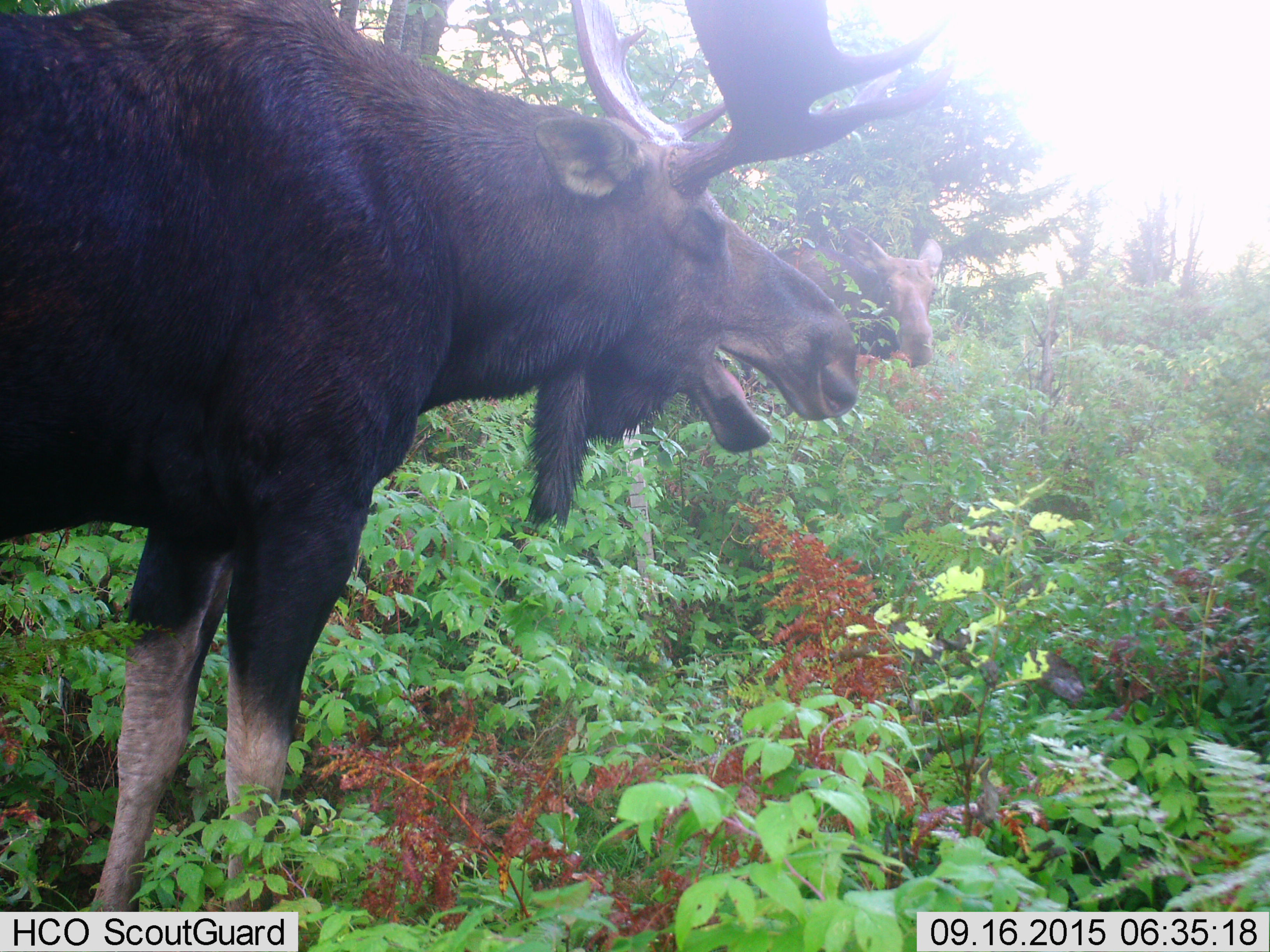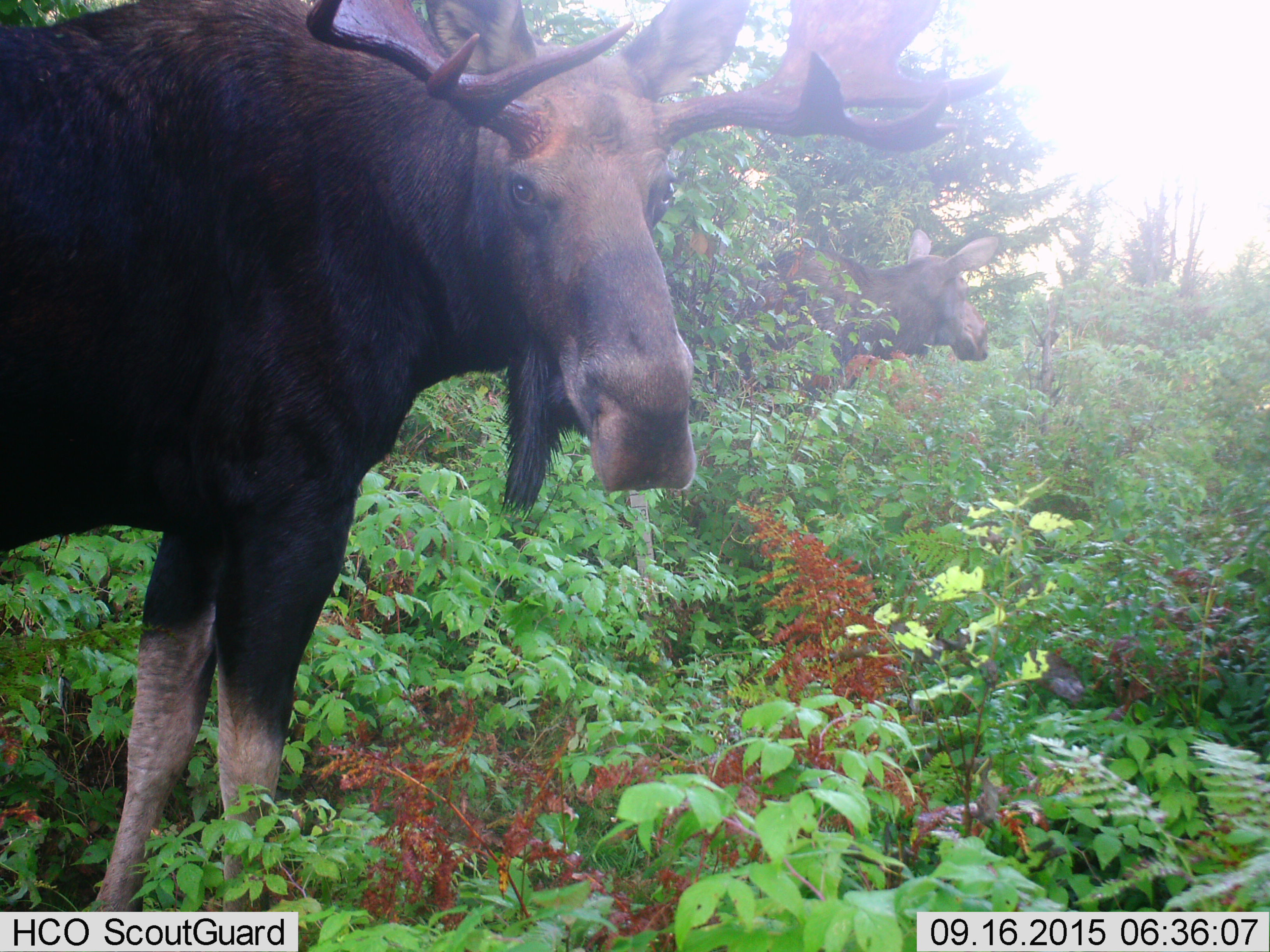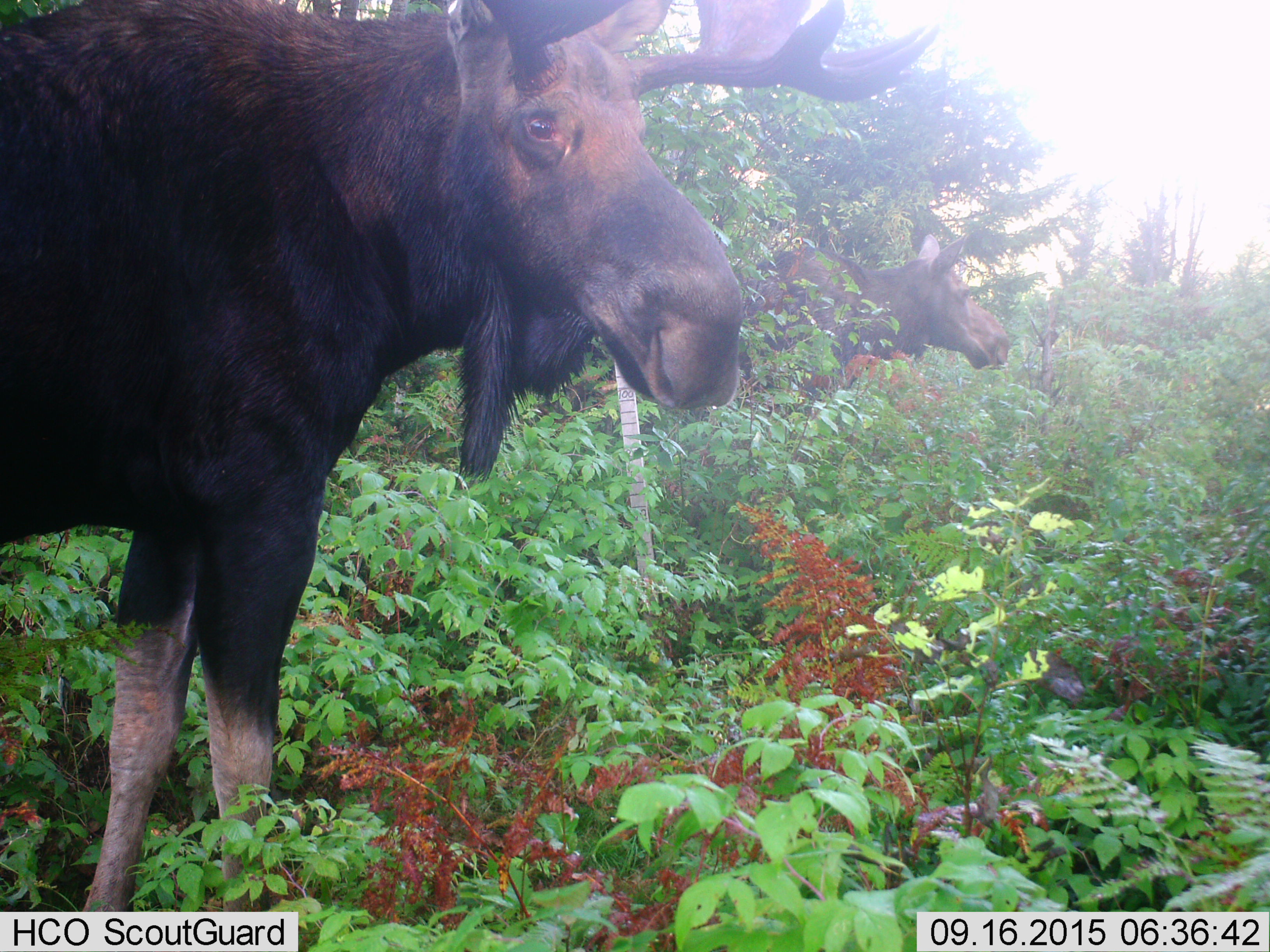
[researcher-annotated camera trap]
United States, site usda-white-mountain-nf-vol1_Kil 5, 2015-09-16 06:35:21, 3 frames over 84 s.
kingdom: Animalia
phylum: Chordata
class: Mammalia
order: Artiodactyla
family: Cervidae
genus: Alces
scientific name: Alces alces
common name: moose